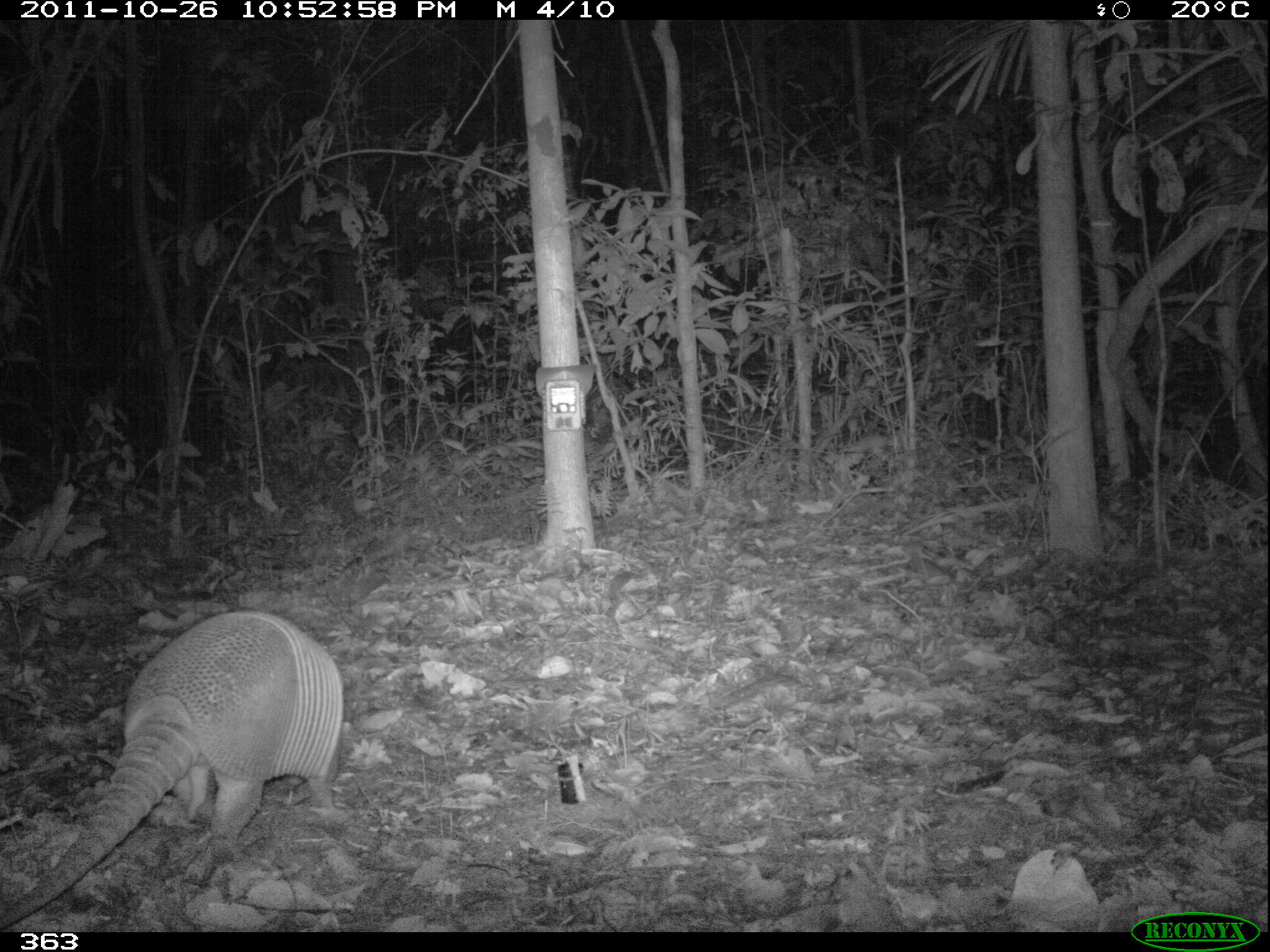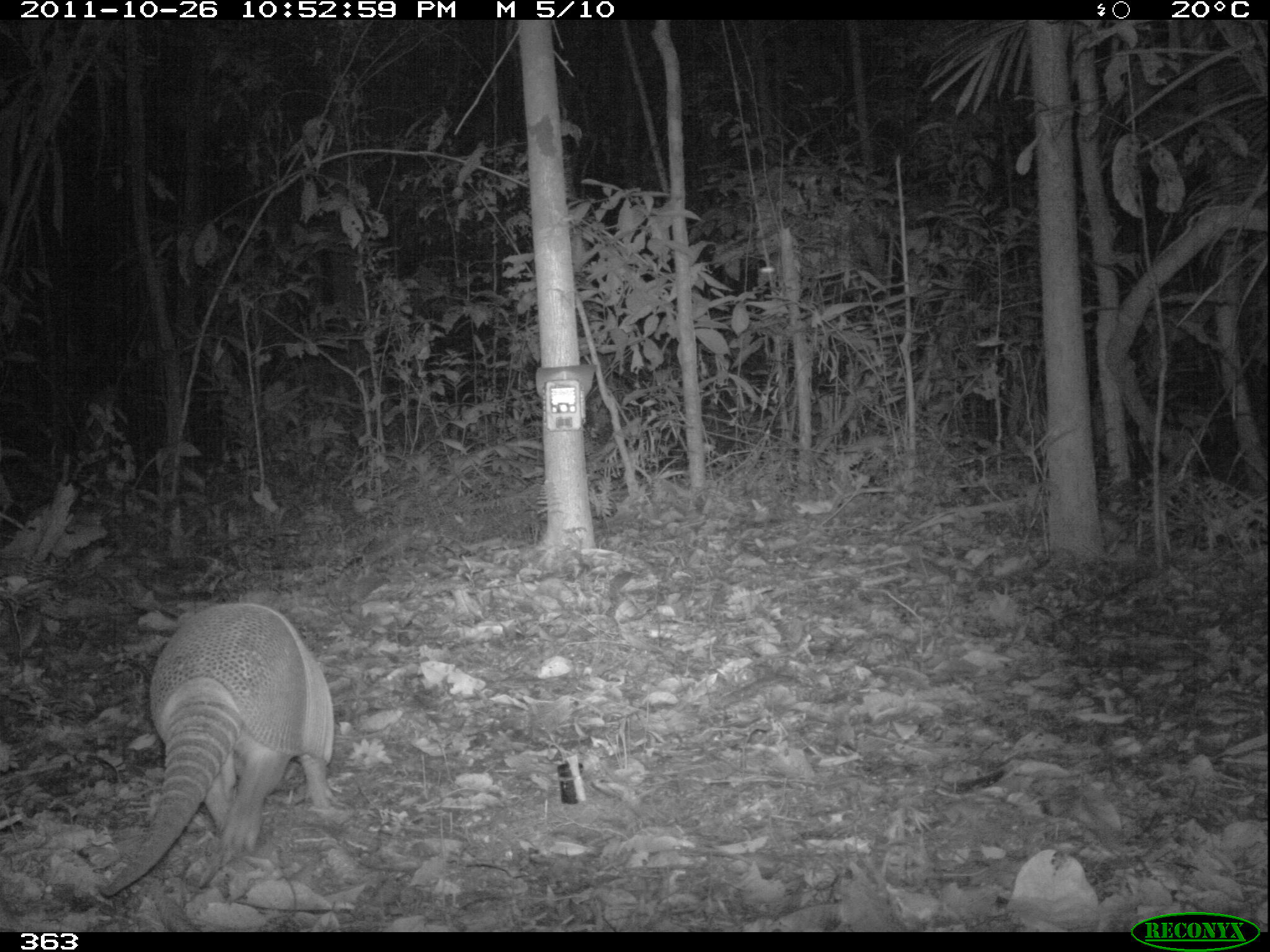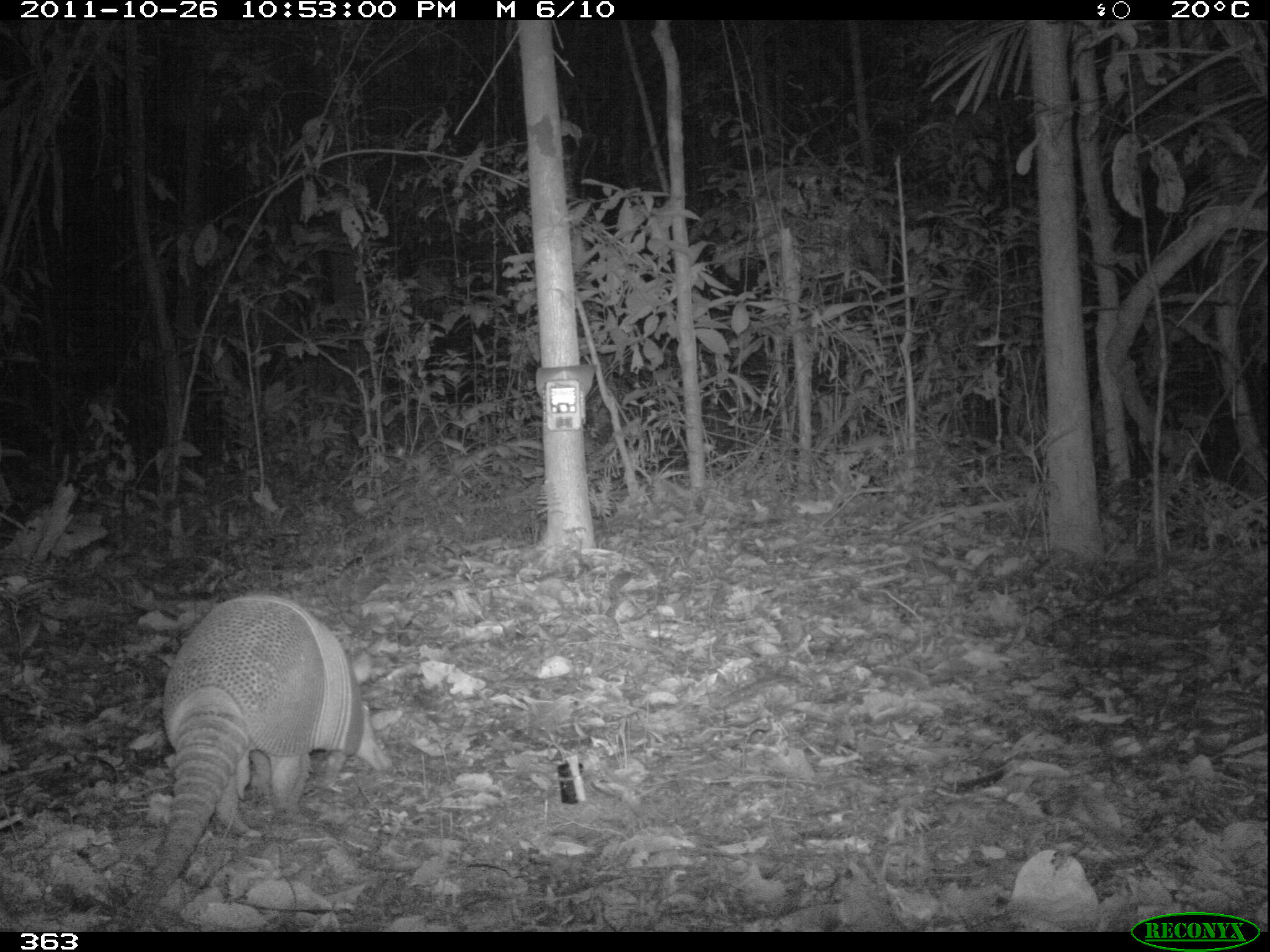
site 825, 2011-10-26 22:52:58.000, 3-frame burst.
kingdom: Animalia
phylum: Chordata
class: Mammalia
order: Cingulata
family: Chlamyphoridae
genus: Priodontes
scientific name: Priodontes maximus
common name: giant armadillo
Priodontes maximus (giant armadillo).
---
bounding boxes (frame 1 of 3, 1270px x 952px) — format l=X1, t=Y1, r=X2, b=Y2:
priodontes maximus: l=0, t=611, r=346, b=932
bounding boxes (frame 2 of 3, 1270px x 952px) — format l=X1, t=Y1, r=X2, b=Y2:
priodontes maximus: l=100, t=603, r=338, b=897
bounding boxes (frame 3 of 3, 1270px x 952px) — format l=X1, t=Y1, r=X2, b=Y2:
priodontes maximus: l=128, t=593, r=393, b=930